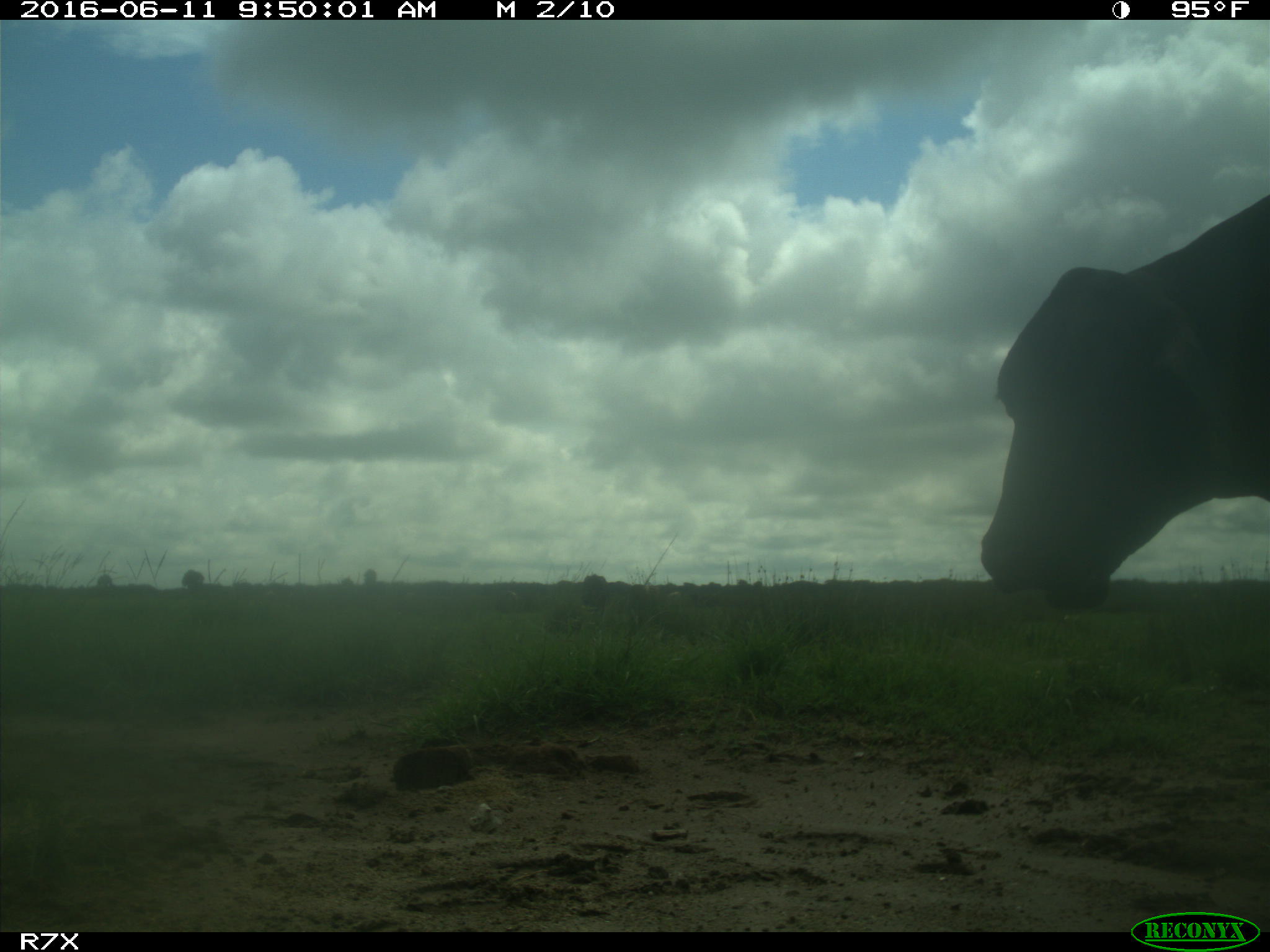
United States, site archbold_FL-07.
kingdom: Animalia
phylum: Chordata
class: Mammalia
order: Artiodactyla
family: Bovidae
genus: Bos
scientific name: Bos taurus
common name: domestic cow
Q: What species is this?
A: Bos taurus (domestic cow).